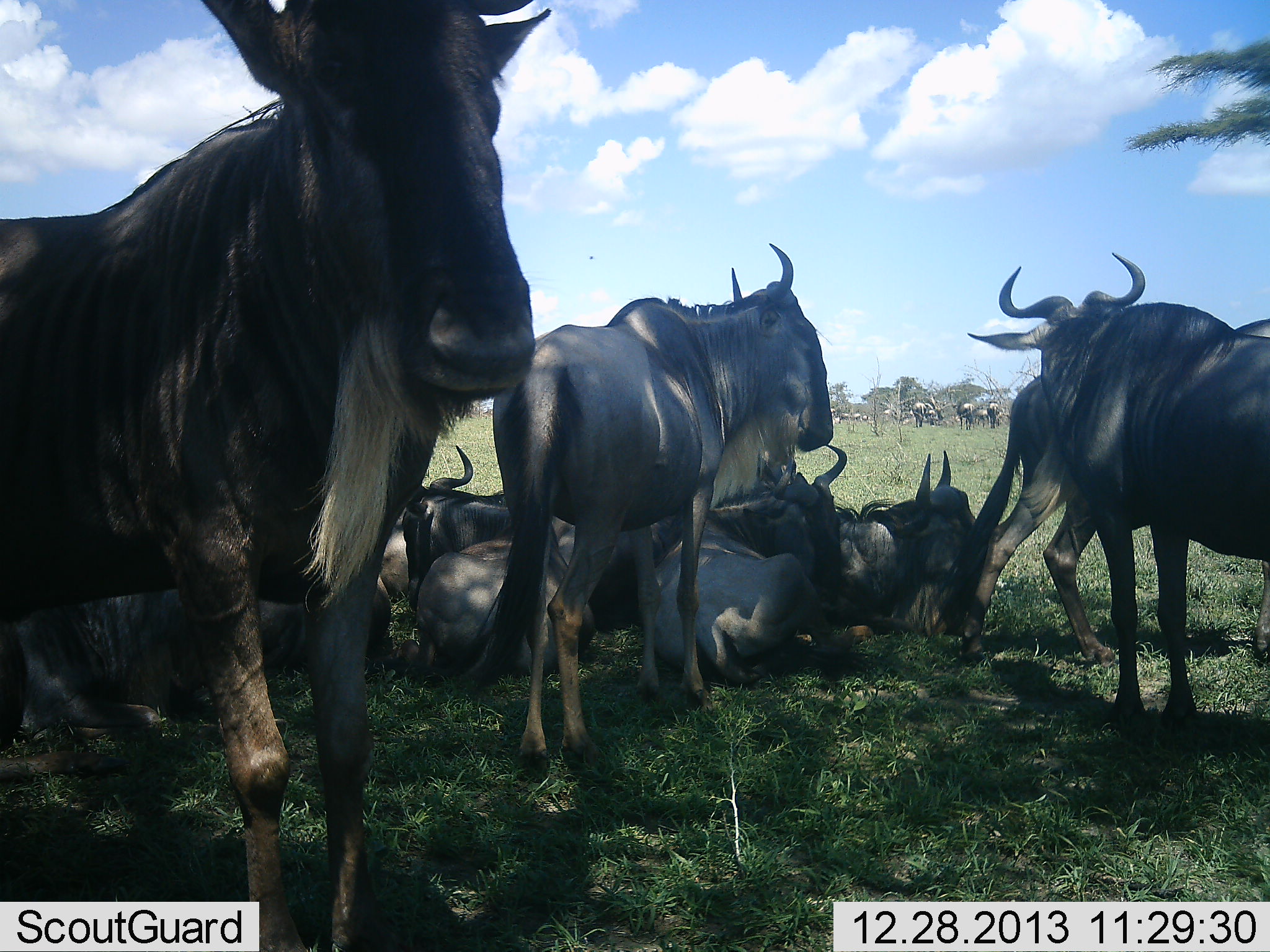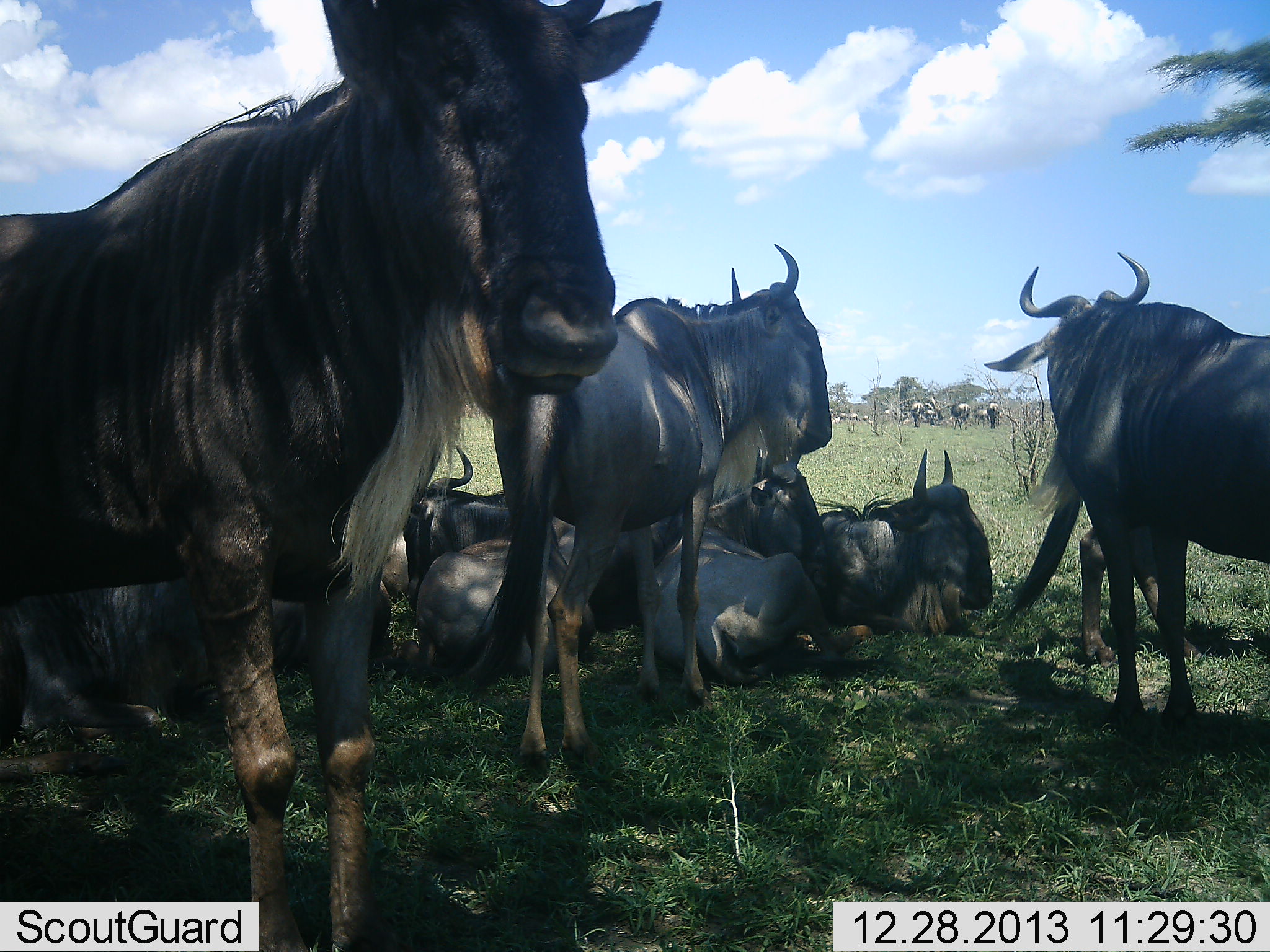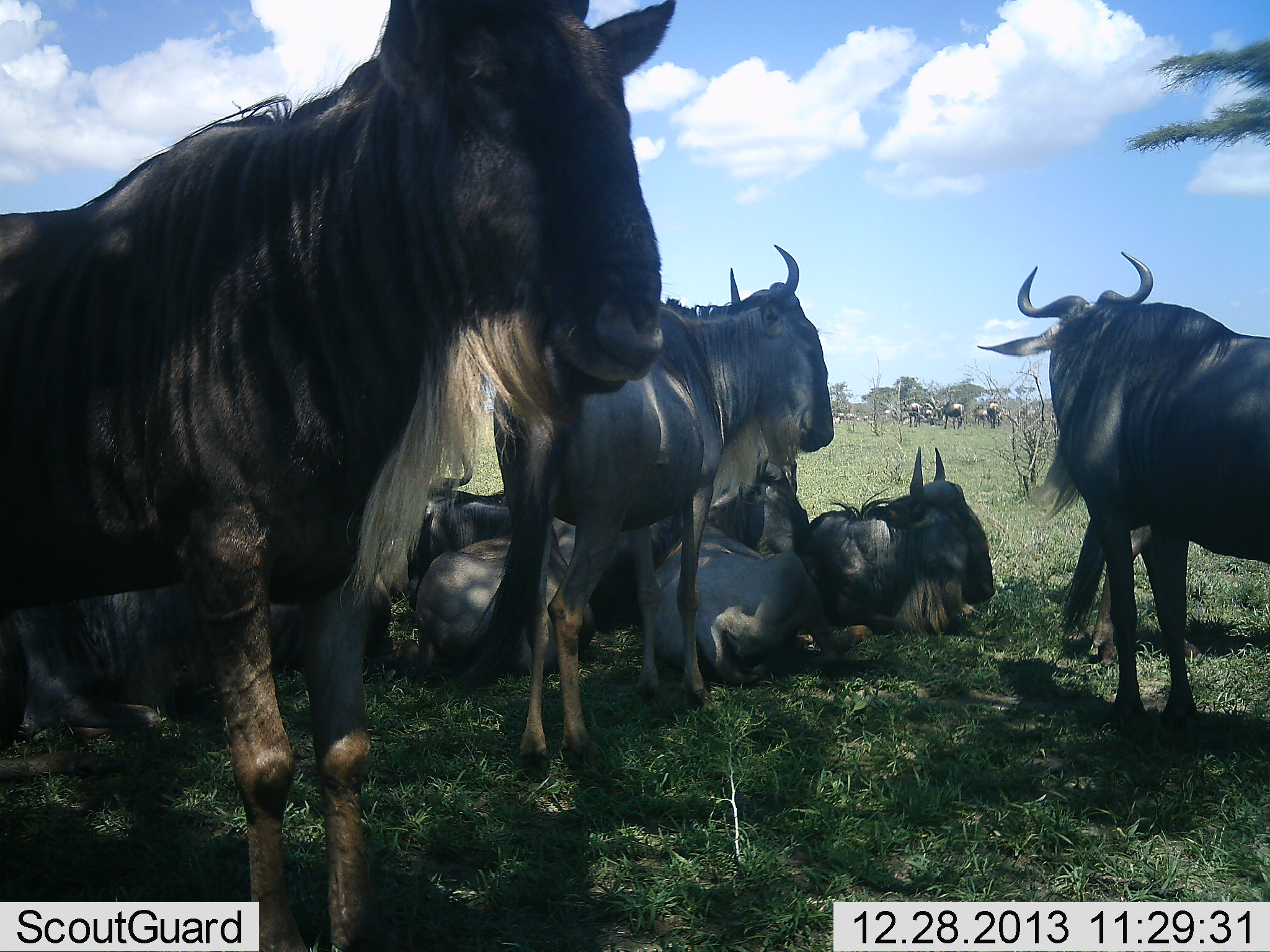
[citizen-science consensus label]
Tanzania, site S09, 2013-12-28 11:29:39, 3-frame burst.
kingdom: Animalia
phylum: Chordata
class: Mammalia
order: Artiodactyla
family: Bovidae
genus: Connochaetes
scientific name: Connochaetes taurinus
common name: blue wildebeest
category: wildebeest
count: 11-50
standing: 64%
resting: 100%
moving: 36%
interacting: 9%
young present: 9%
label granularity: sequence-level